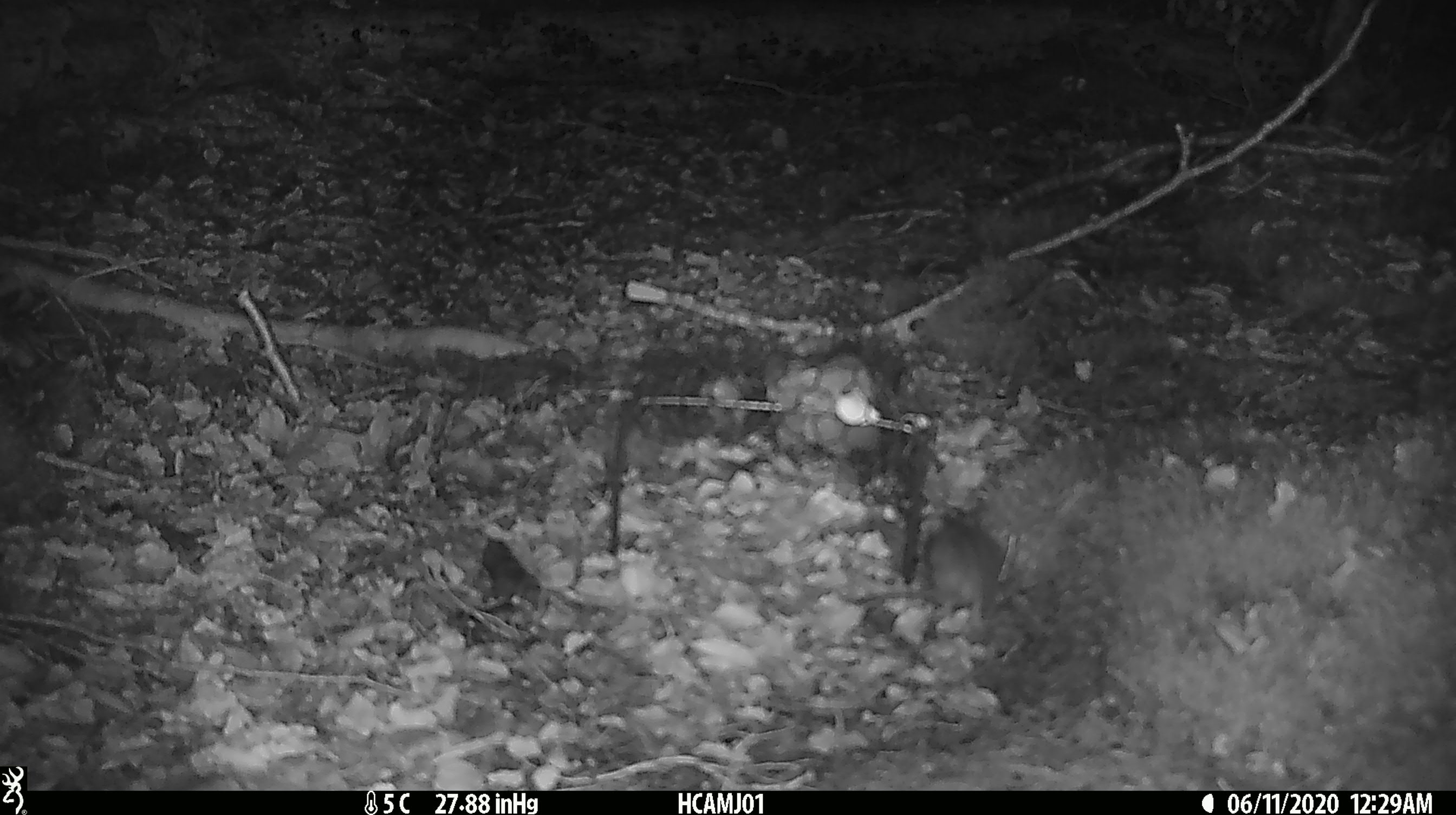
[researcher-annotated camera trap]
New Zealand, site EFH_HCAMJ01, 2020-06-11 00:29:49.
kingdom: Animalia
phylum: Chordata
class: Mammalia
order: Rodentia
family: Muridae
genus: Mus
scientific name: Mus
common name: mouse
Mouse (Mus).